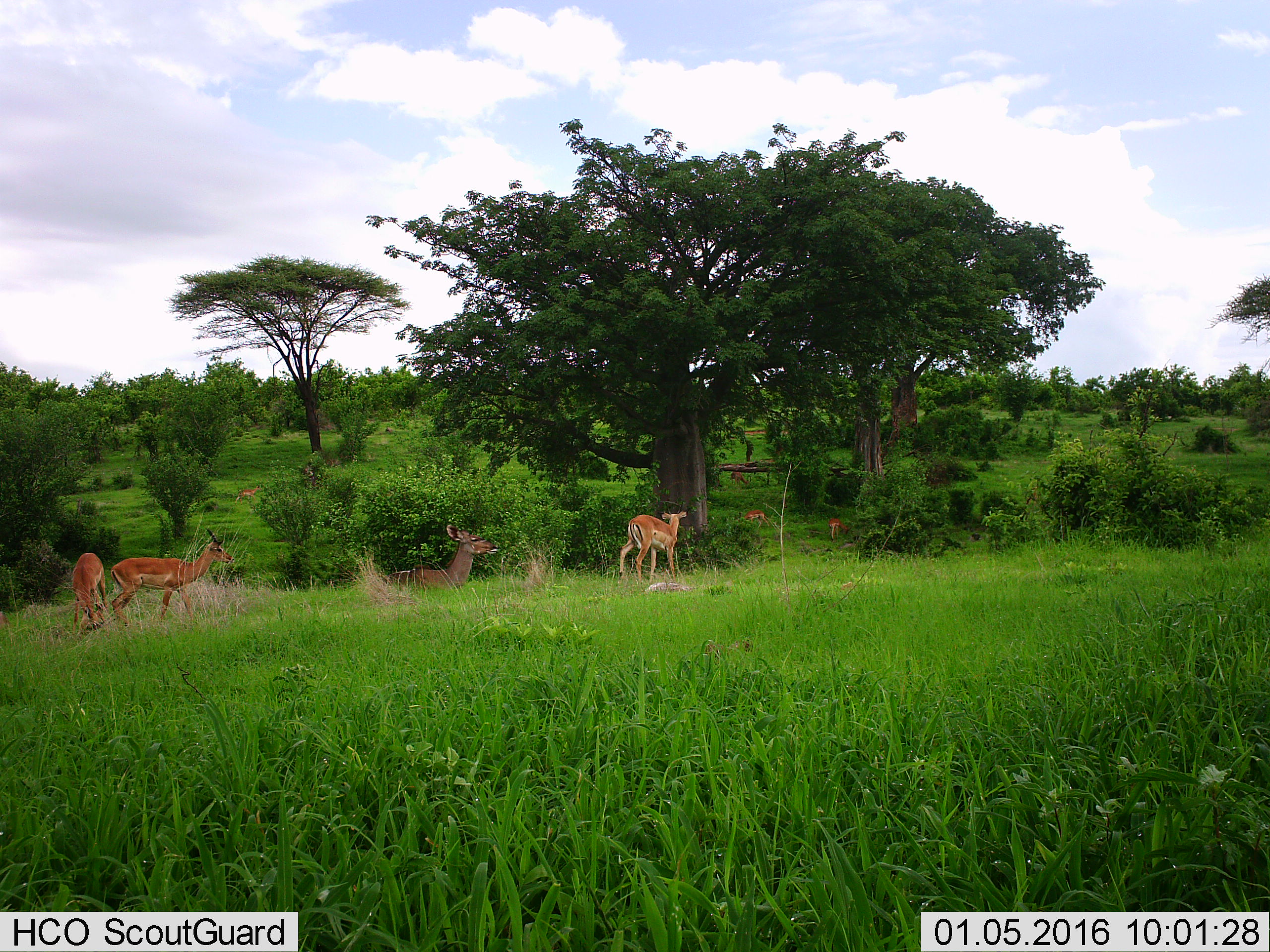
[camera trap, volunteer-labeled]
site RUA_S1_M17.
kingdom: Animalia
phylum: Chordata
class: Mammalia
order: Artiodactyla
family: Bovidae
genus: Aepyceros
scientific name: Aepyceros melampus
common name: impala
Impala (Aepyceros melampus), count 7. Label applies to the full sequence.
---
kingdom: Animalia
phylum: Chordata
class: Mammalia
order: Artiodactyla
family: Bovidae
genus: Tragelaphus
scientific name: Tragelaphus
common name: kudu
Kudu (Tragelaphus), count 1. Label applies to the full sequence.